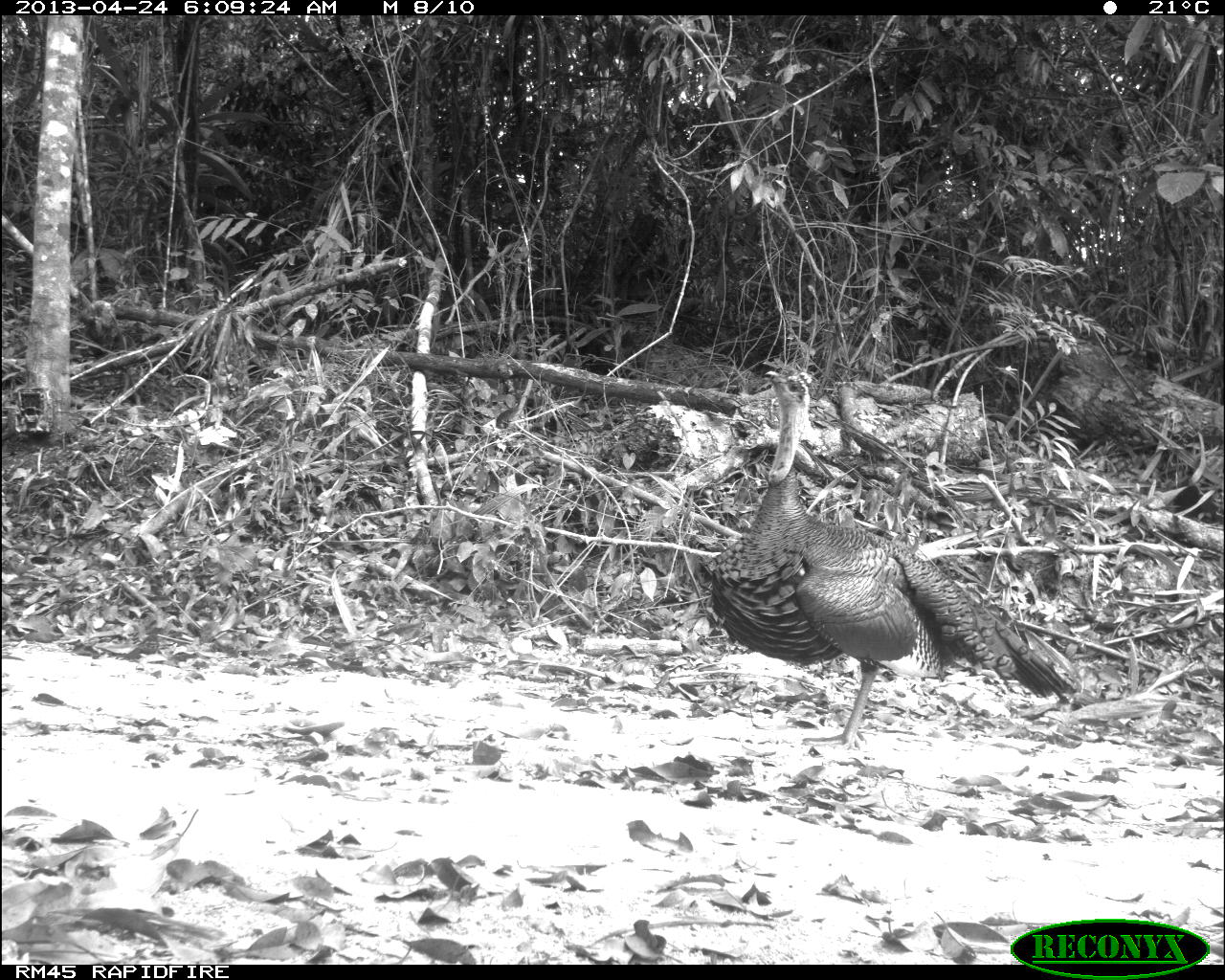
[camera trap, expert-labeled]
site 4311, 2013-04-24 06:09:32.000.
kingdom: Animalia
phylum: Chordata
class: Aves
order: Galliformes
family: Phasianidae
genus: Meleagris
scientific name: Meleagris ocellata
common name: ocellated turkey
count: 1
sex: male